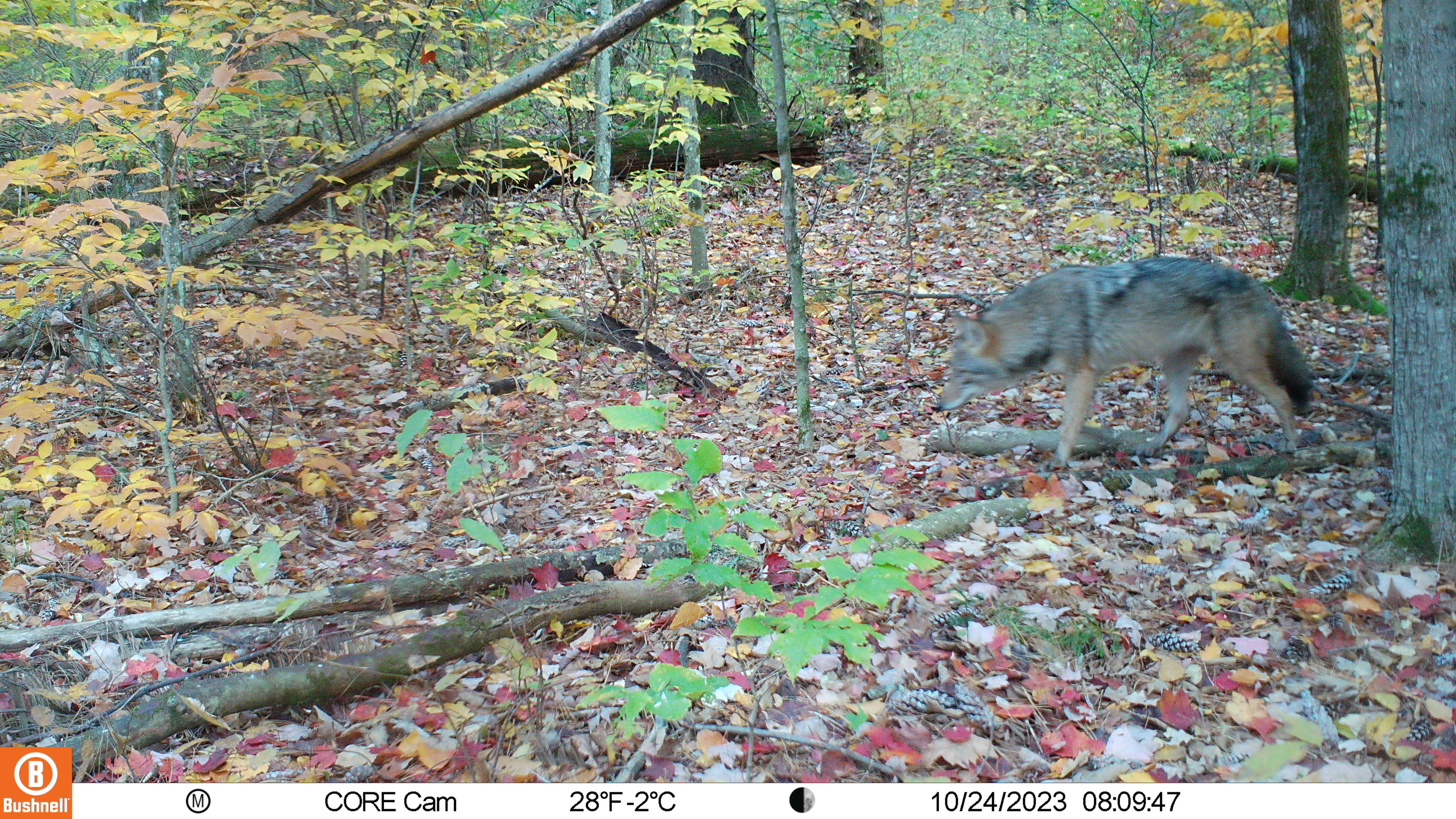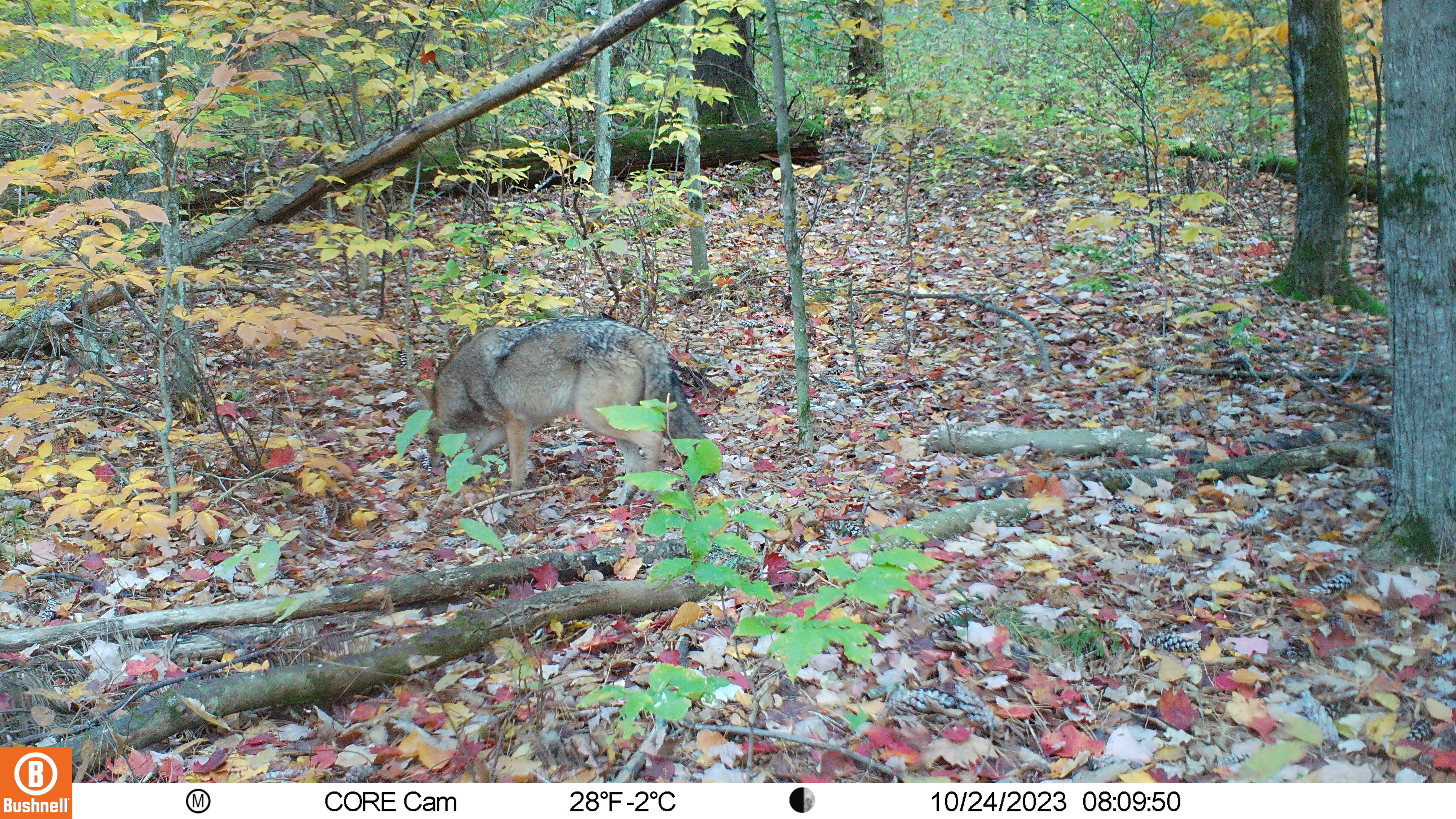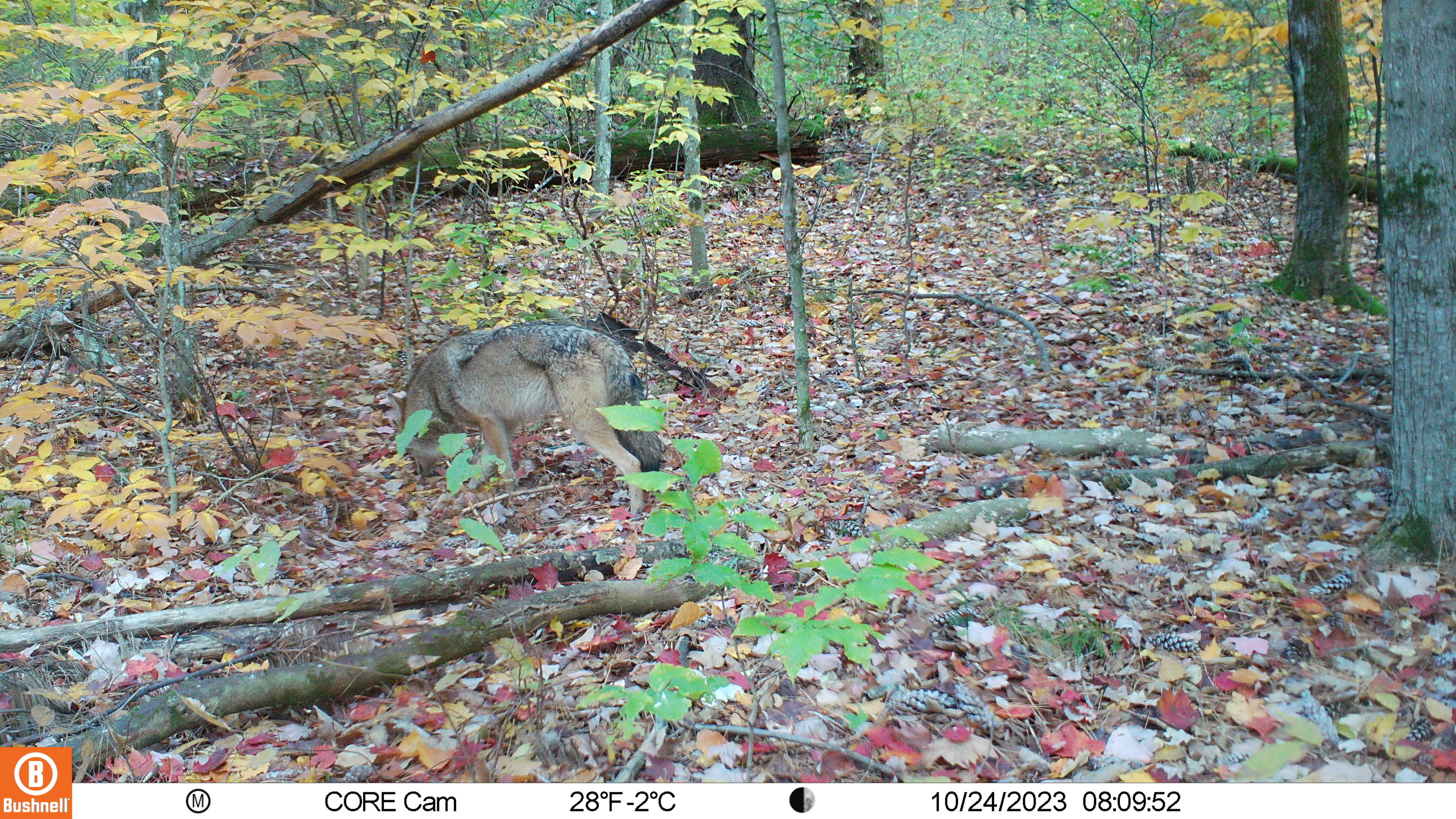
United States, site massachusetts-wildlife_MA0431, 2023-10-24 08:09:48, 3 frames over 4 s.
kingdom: Animalia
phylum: Chordata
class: Mammalia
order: Carnivora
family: Canidae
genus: Canis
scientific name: Canis latrans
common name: coyote